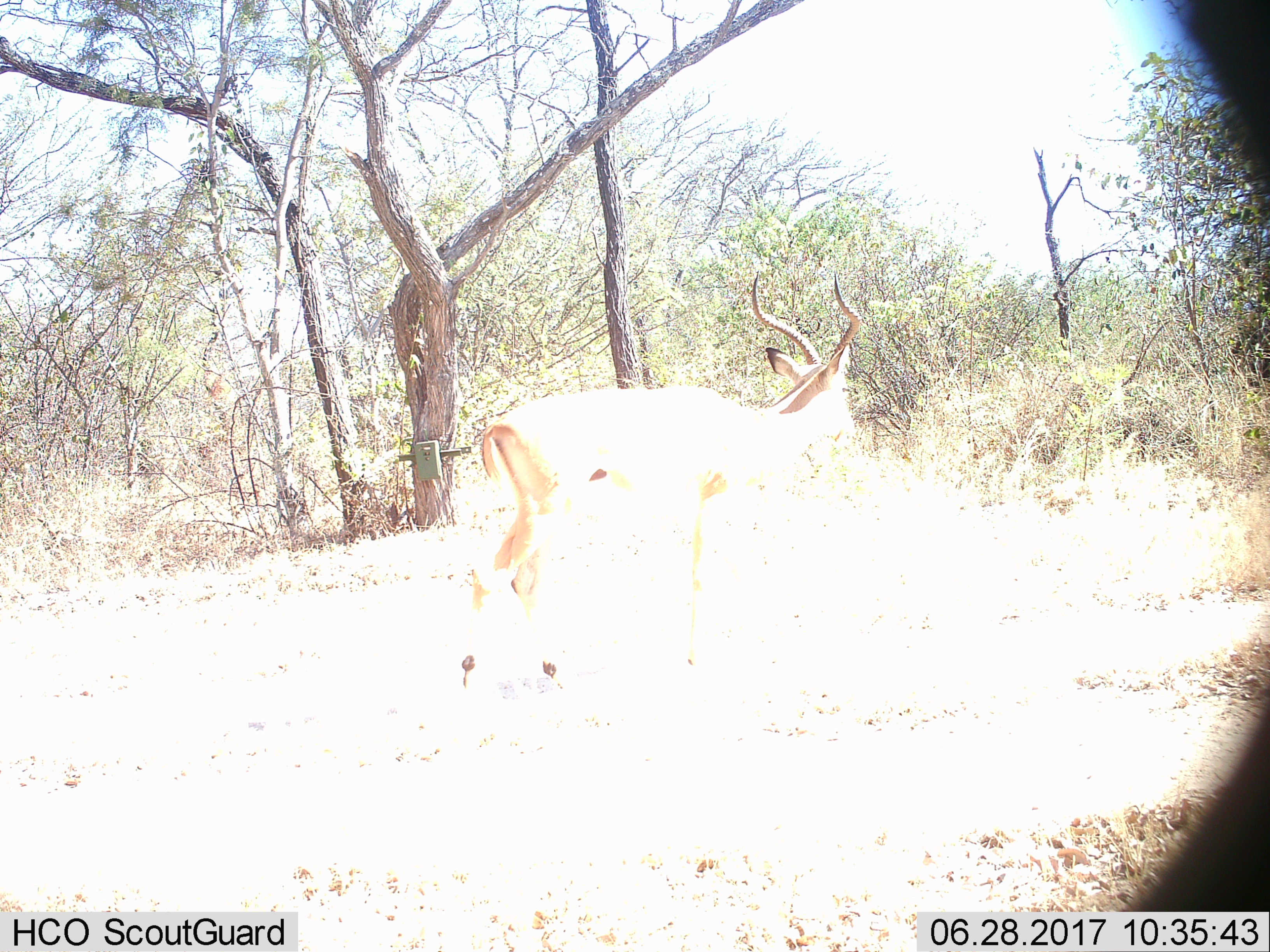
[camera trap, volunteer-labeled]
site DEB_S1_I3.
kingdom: Animalia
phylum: Chordata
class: Mammalia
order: Artiodactyla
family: Bovidae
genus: Aepyceros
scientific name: Aepyceros melampus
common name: impala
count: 1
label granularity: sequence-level